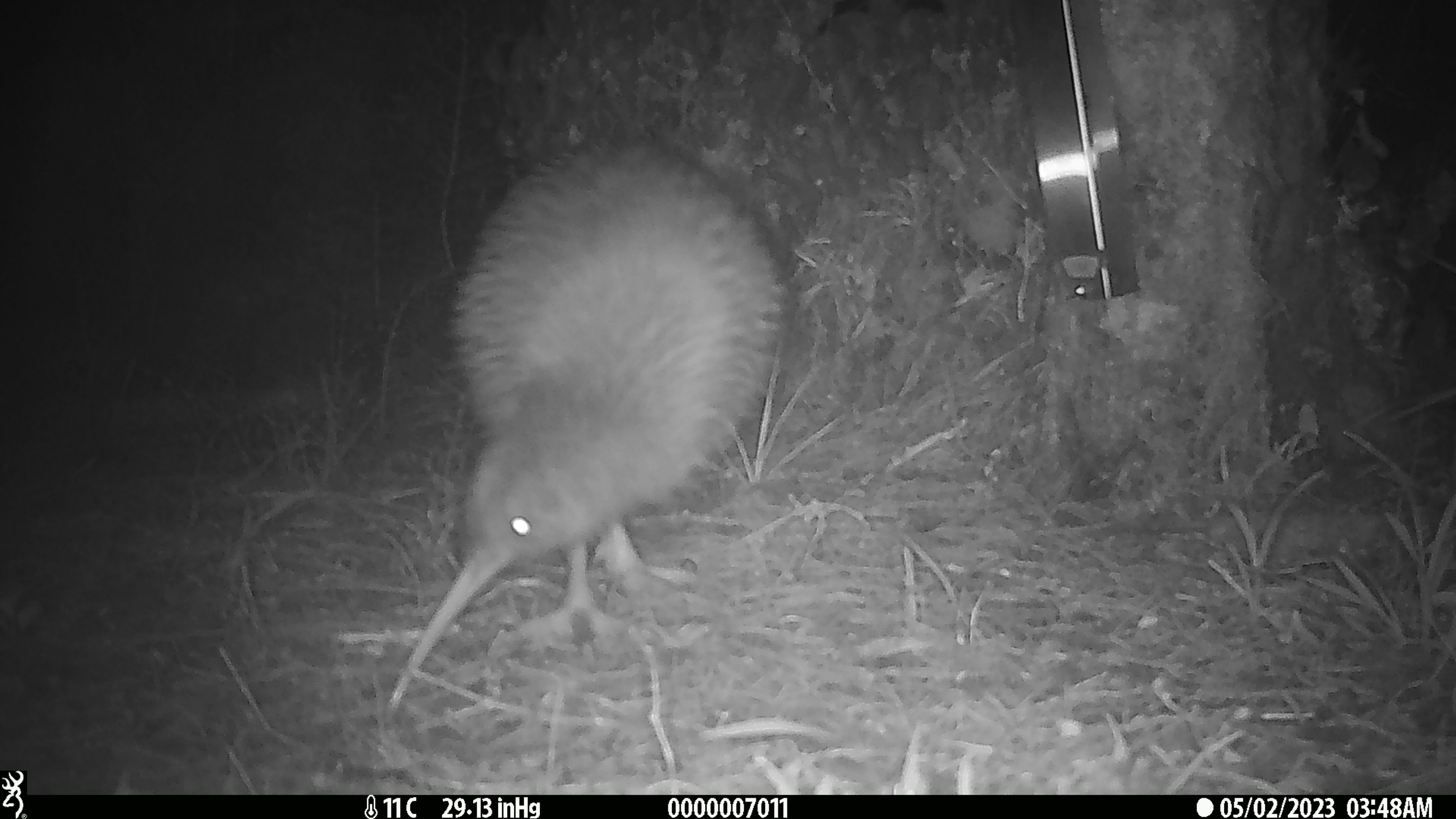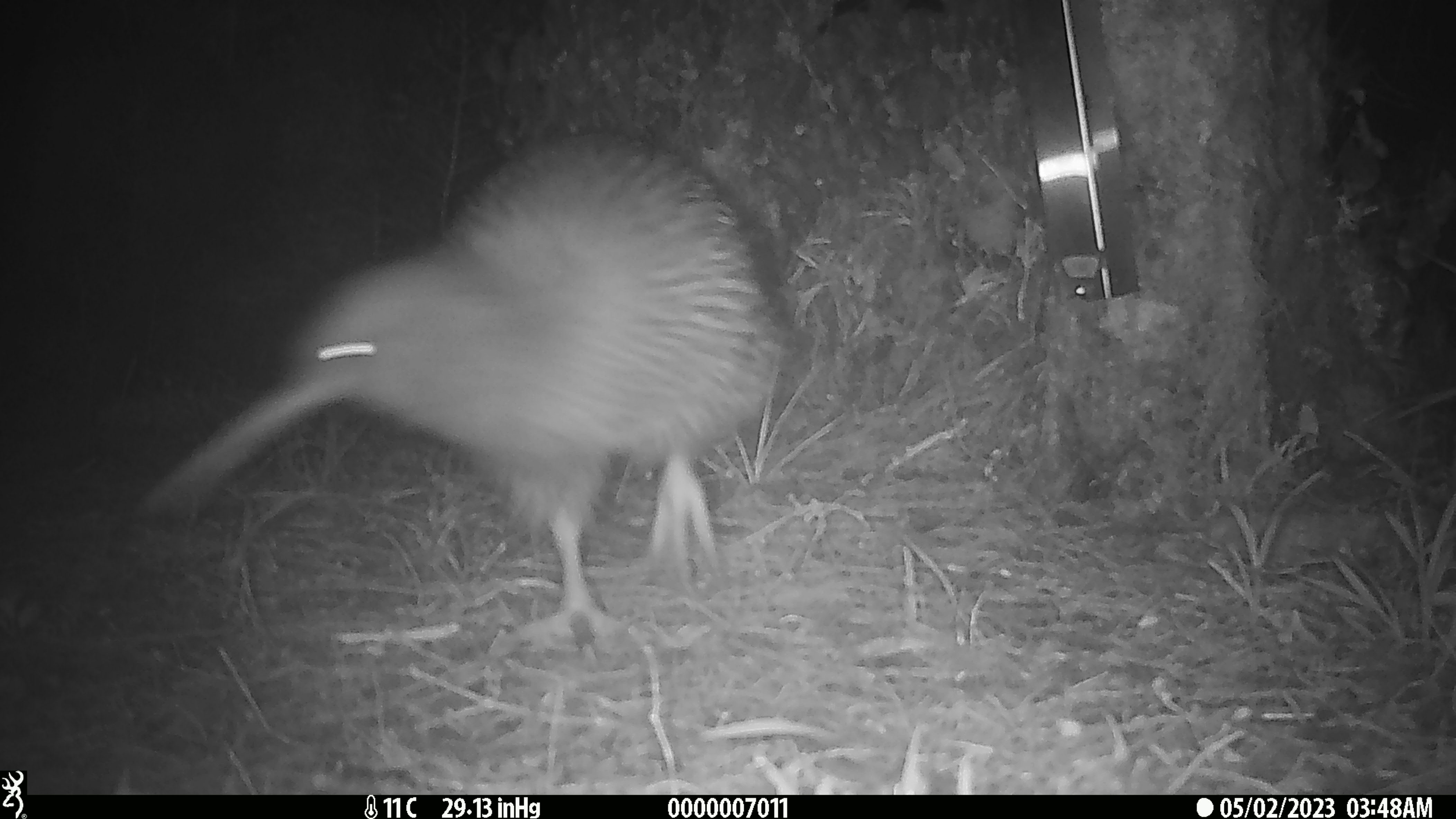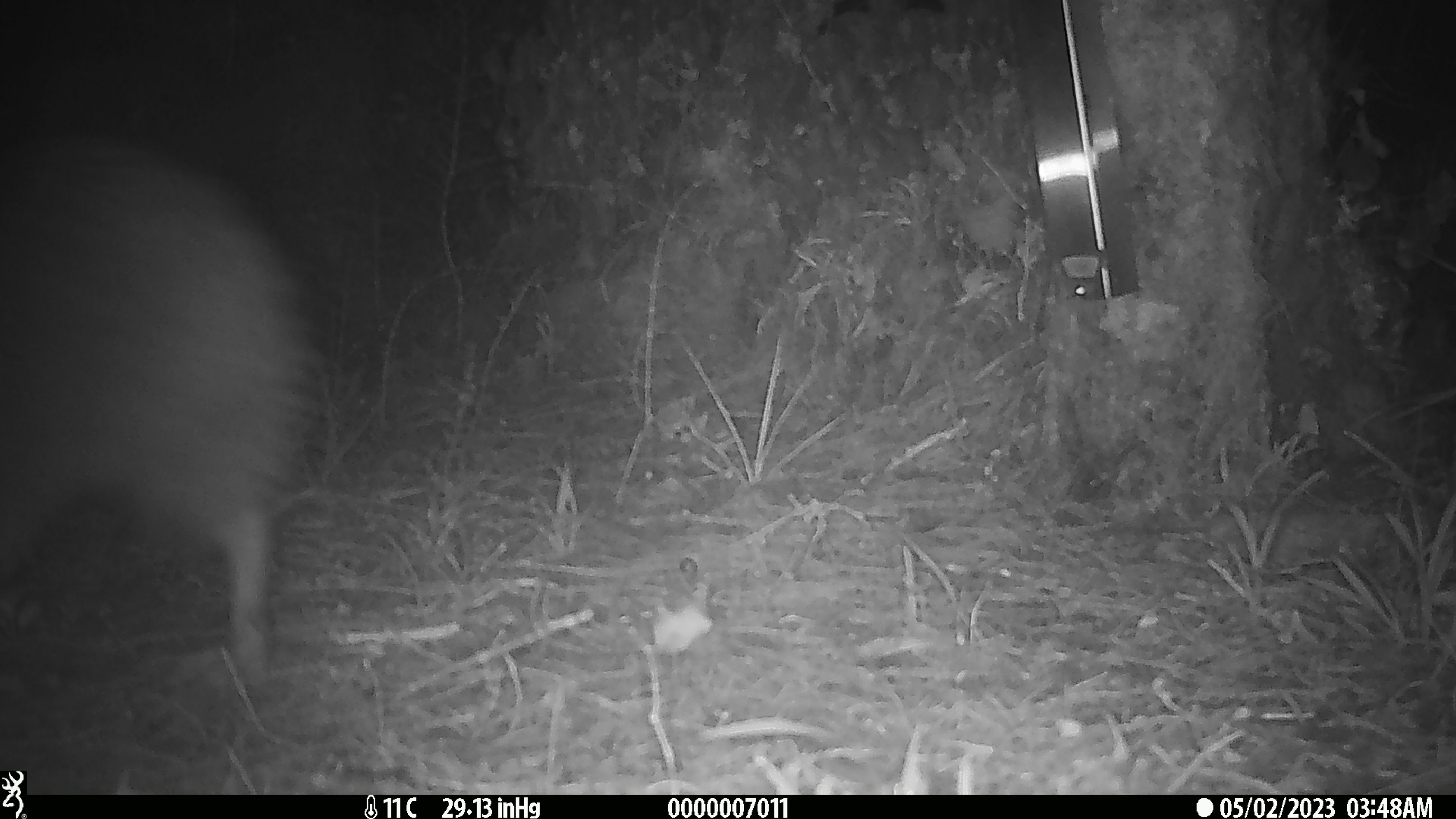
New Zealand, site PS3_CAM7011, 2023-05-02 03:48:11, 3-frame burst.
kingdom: Animalia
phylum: Chordata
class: Aves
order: Apterygiformes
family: Apterygidae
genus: Apteryx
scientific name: Apteryx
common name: kiwi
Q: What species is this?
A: Kiwi (Apteryx).